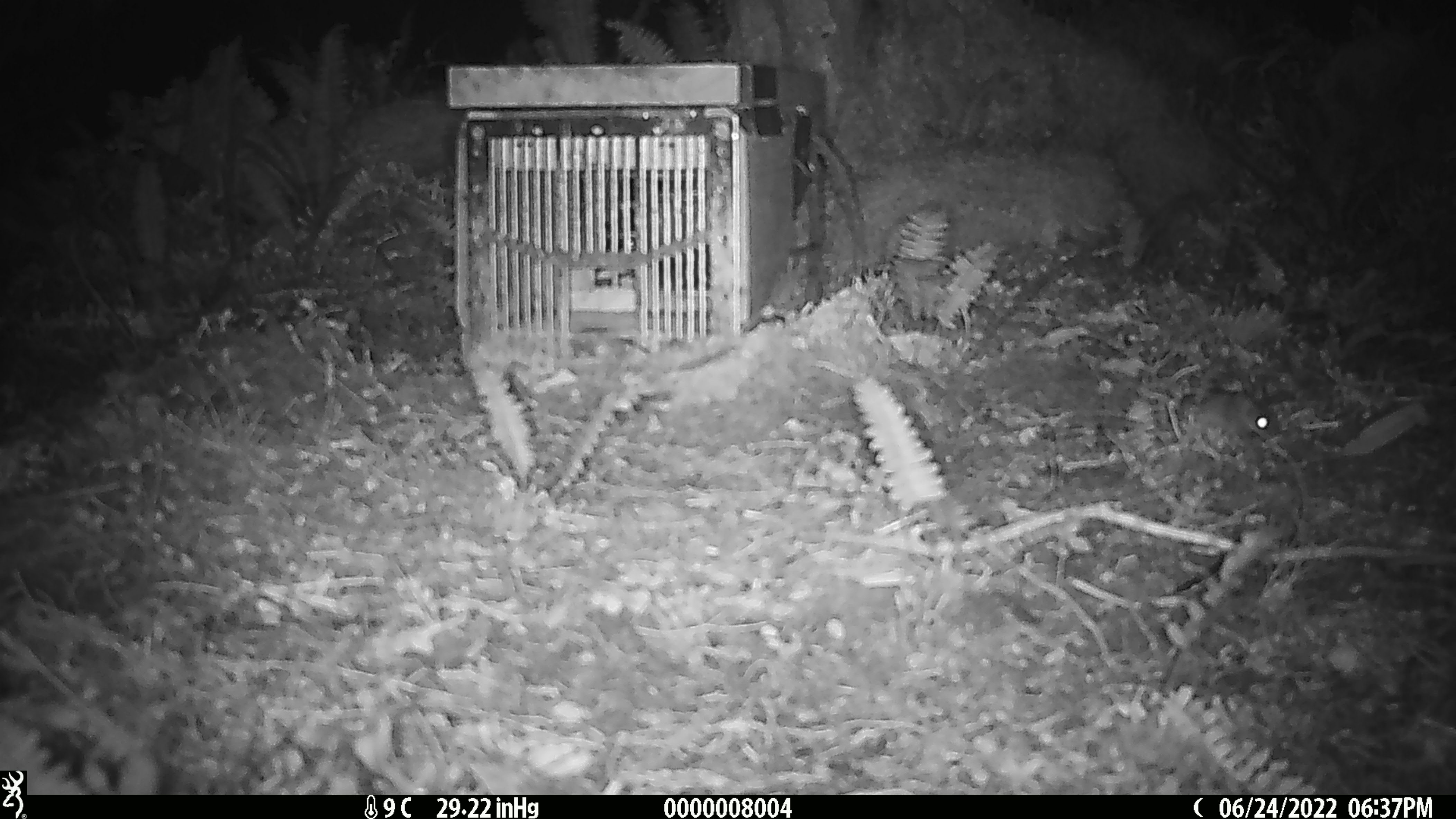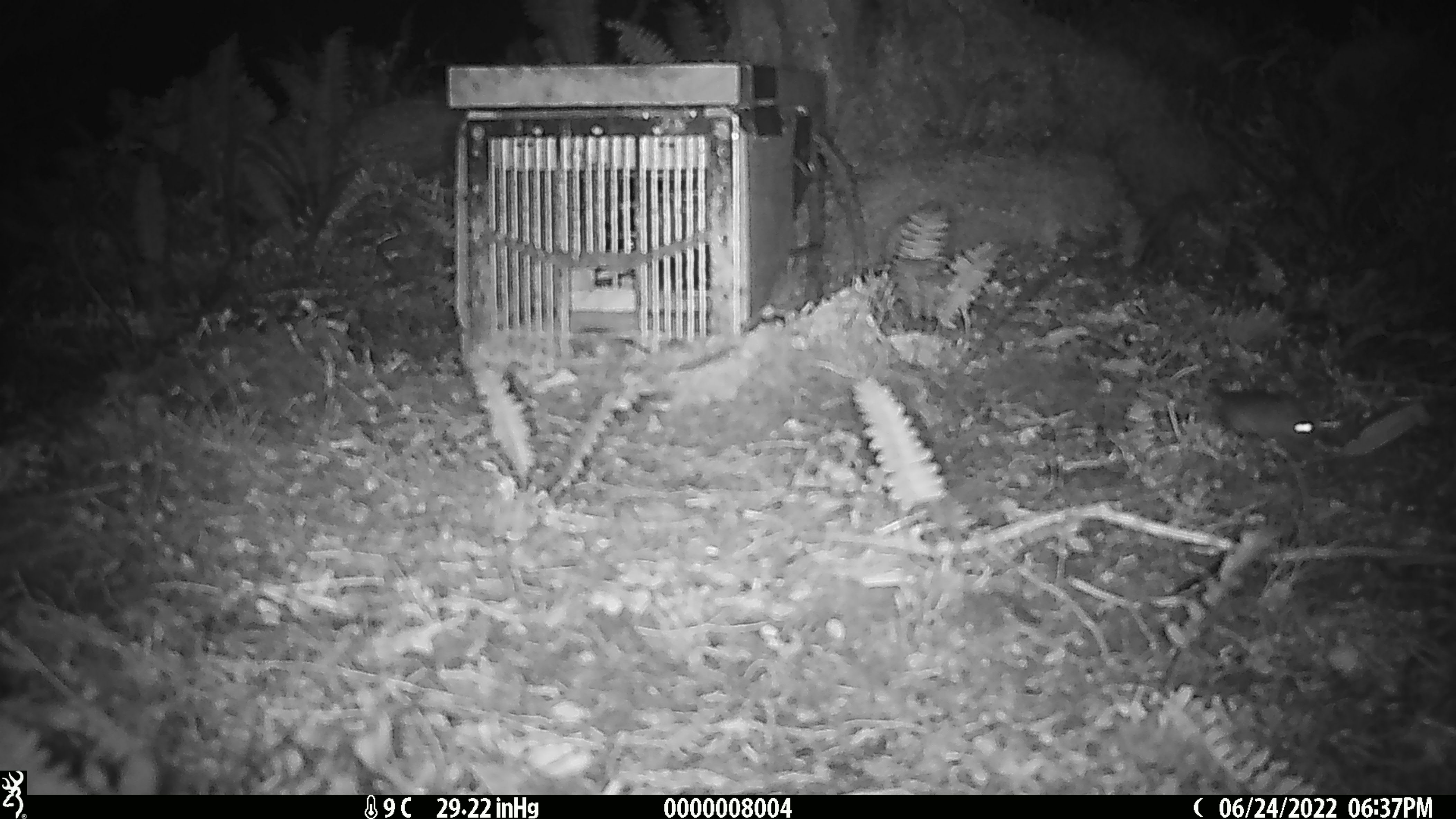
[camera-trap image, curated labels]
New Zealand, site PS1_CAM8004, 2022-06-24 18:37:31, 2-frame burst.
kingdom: Animalia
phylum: Chordata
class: Mammalia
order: Rodentia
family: Muridae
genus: Mus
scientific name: Mus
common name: mouse